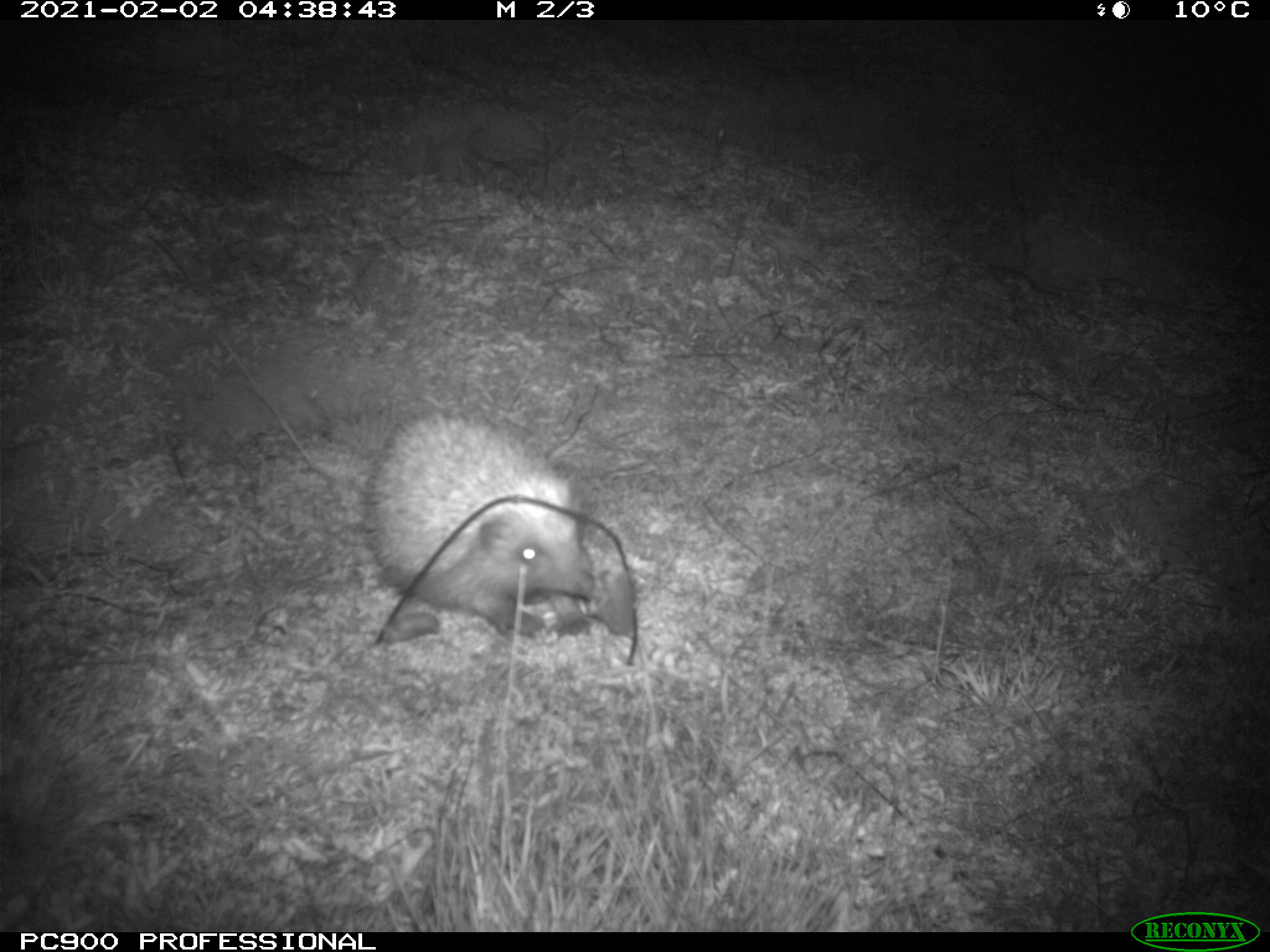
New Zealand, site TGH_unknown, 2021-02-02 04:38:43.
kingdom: Animalia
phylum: Chordata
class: Mammalia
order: Eulipotyphla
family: Erinaceidae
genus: Erinaceus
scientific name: Erinaceus europaeus europaeus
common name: european hedgehog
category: hedgehog